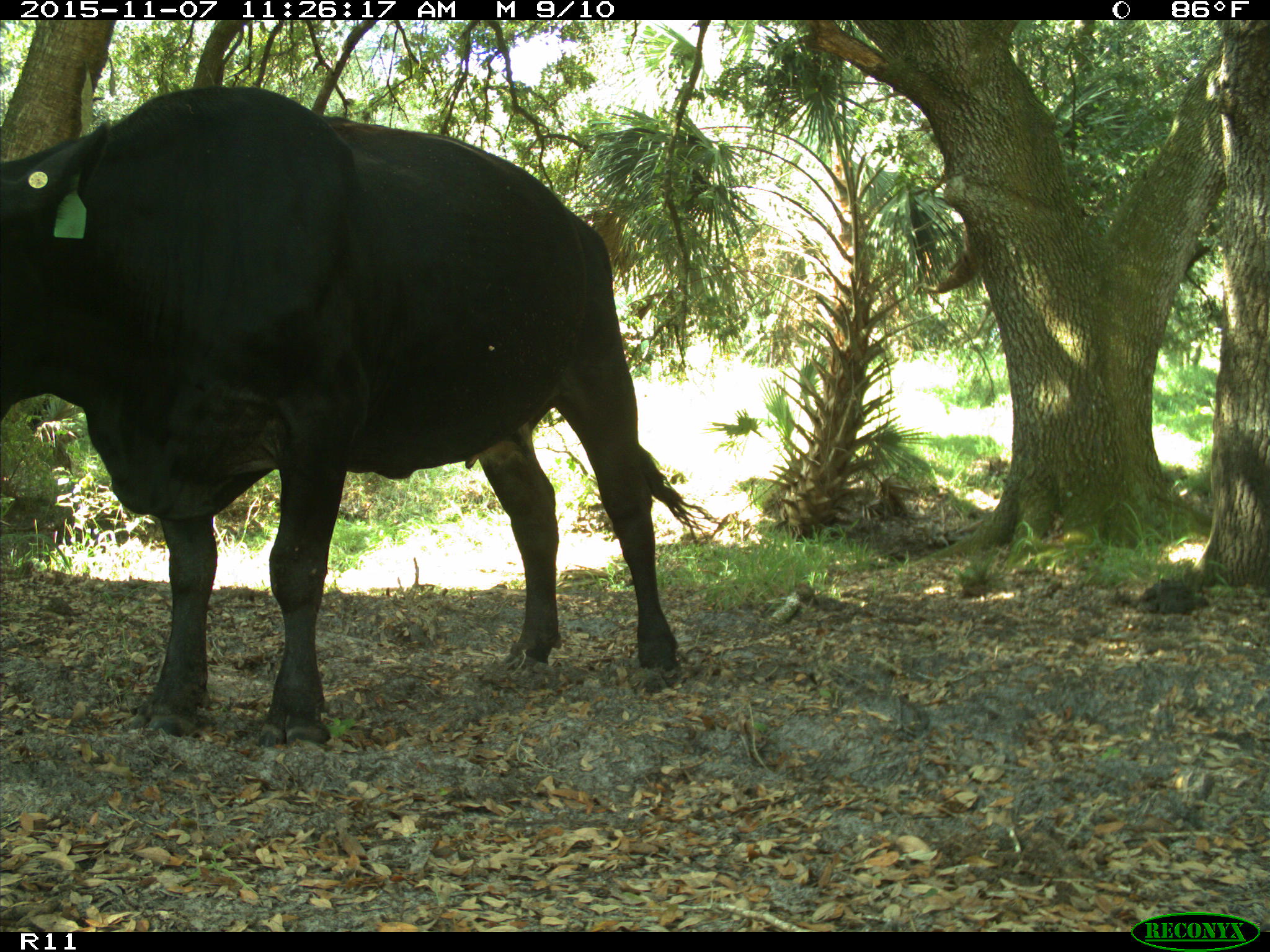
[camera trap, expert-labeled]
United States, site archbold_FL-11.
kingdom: Animalia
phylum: Chordata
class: Mammalia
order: Artiodactyla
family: Bovidae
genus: Bos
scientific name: Bos taurus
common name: domestic cow